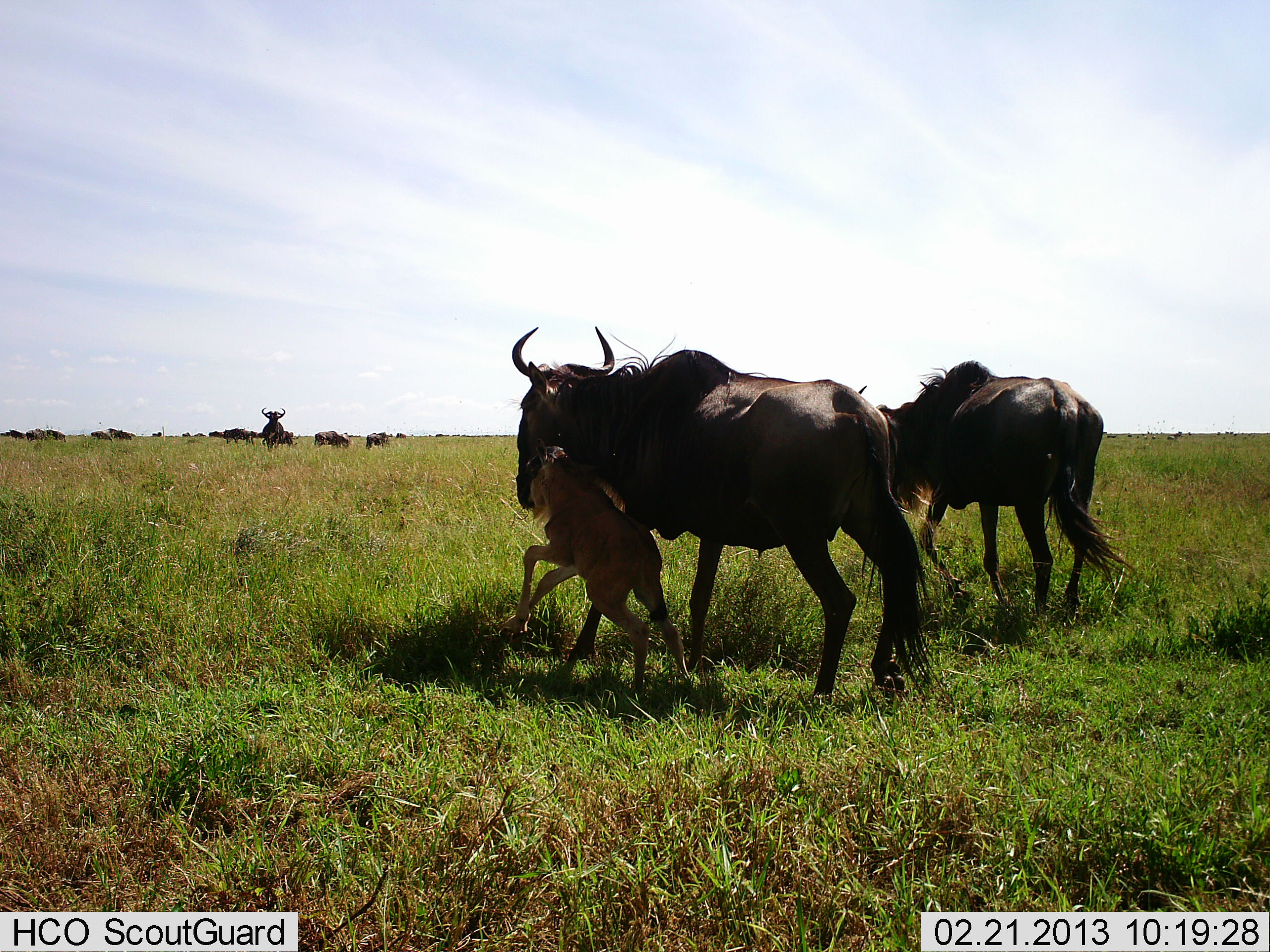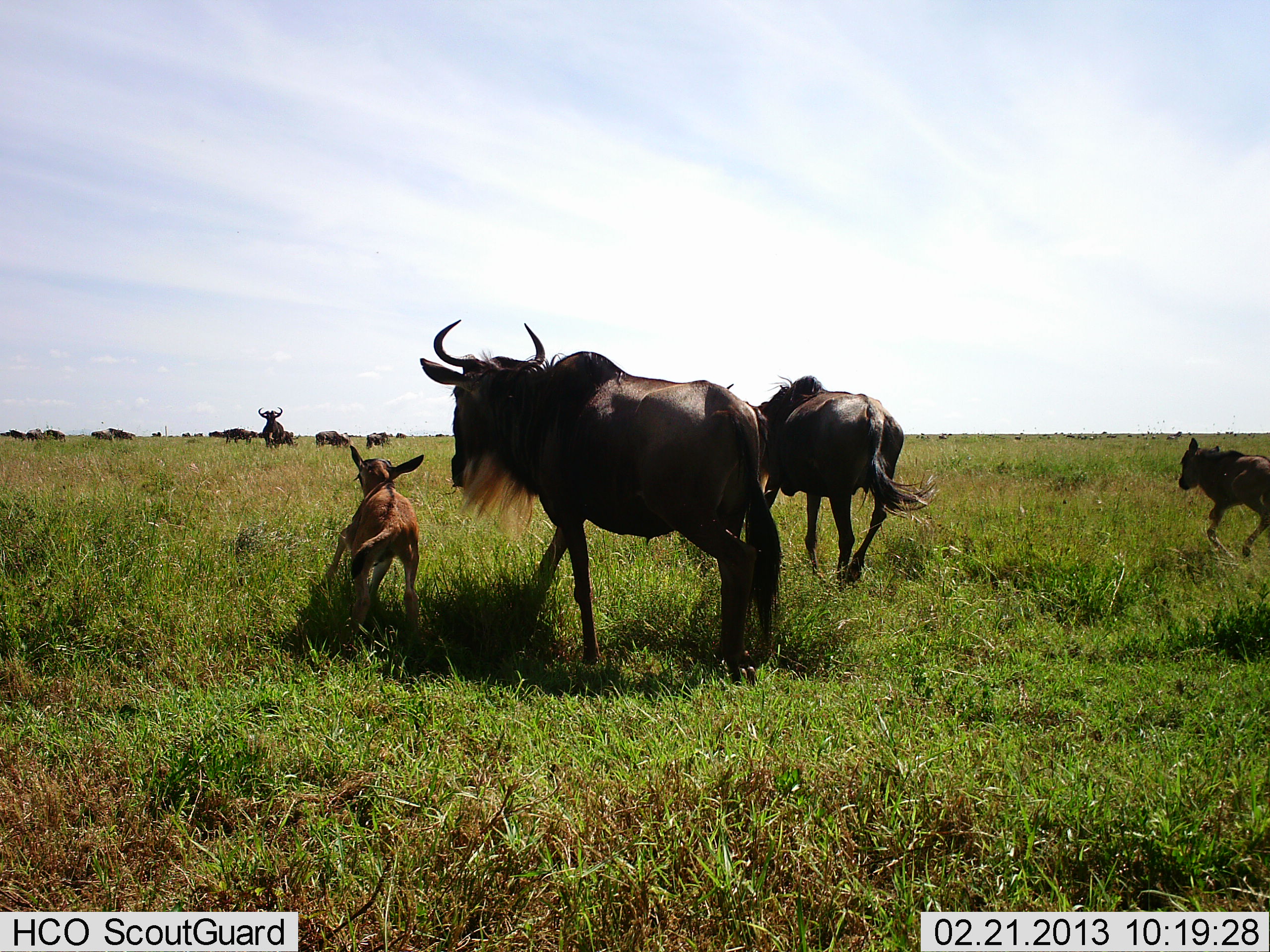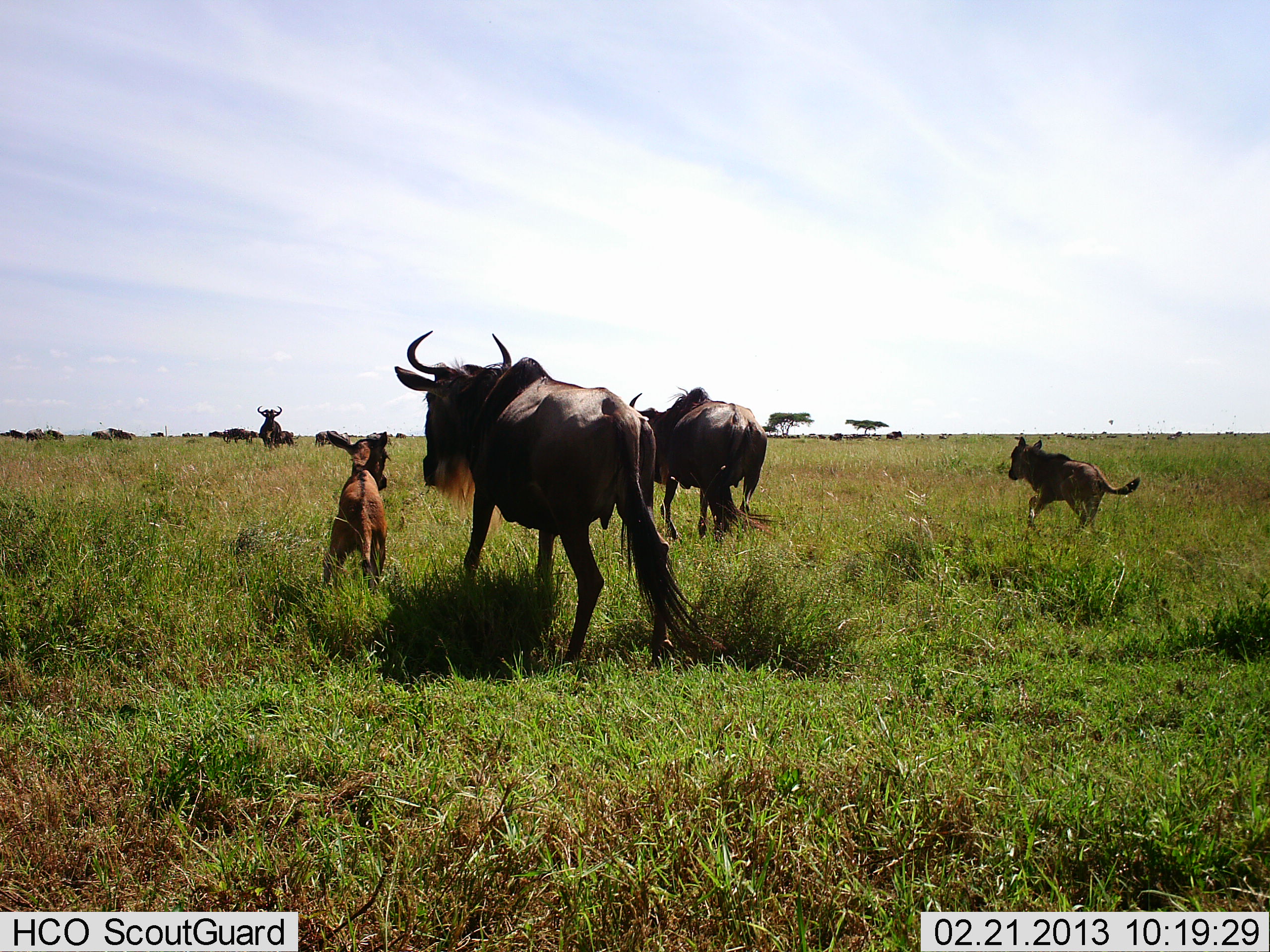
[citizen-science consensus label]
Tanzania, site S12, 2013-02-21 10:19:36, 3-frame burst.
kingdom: Animalia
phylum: Chordata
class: Mammalia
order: Artiodactyla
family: Bovidae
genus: Connochaetes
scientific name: Connochaetes taurinus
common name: blue wildebeest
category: wildebeest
Wildebeest (blue wildebeest) (Connochaetes taurinus), count 11-50. Behavior (volunteer vote fractions): standing 44%, resting 9%, moving 97%, interacting 9%. Young present (vote fraction): 82%. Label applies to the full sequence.